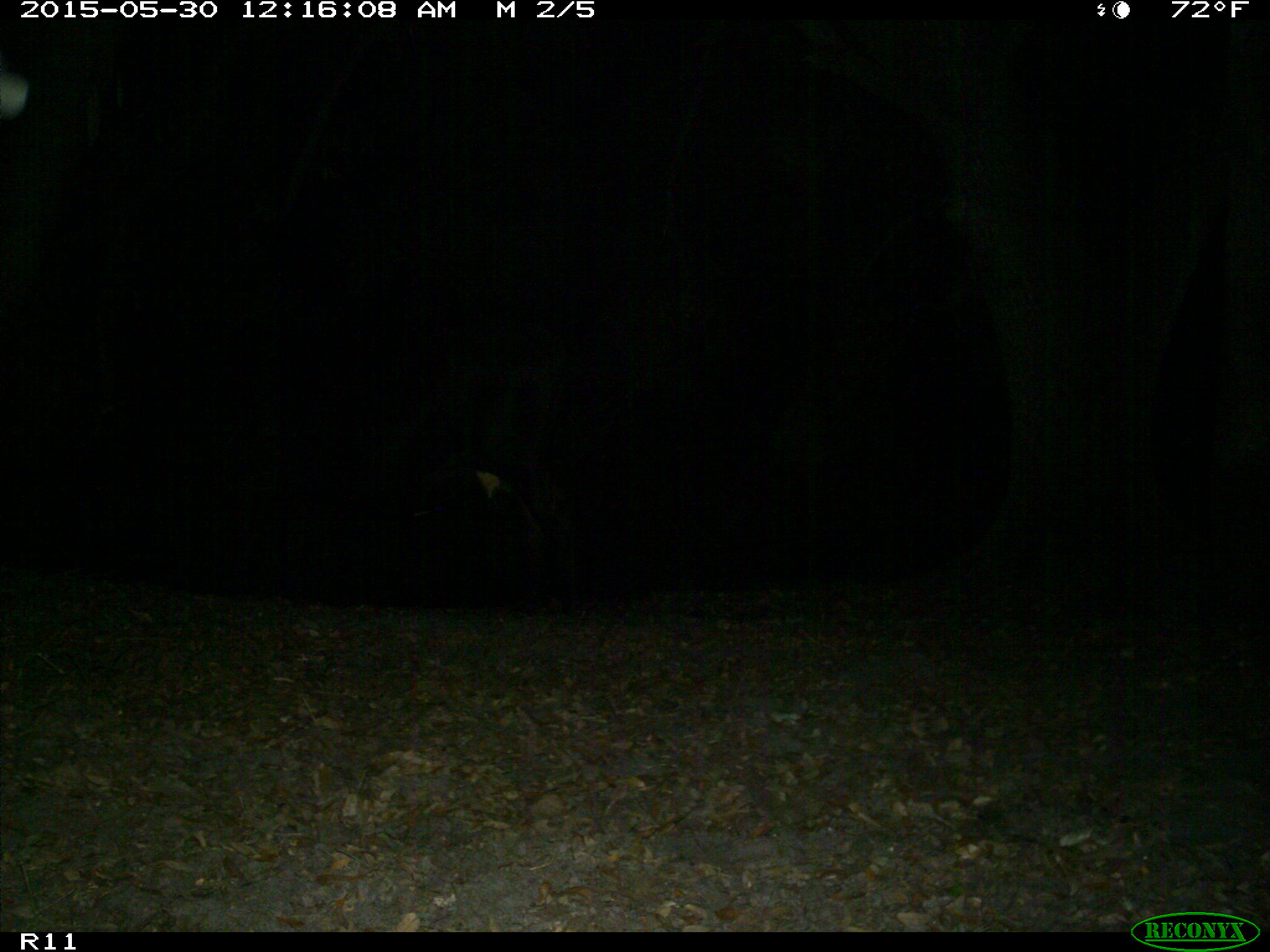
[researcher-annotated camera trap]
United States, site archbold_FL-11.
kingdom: Animalia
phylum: Chordata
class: Mammalia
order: Artiodactyla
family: Bovidae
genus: Bos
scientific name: Bos taurus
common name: domestic cow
Bos taurus (domestic cow).